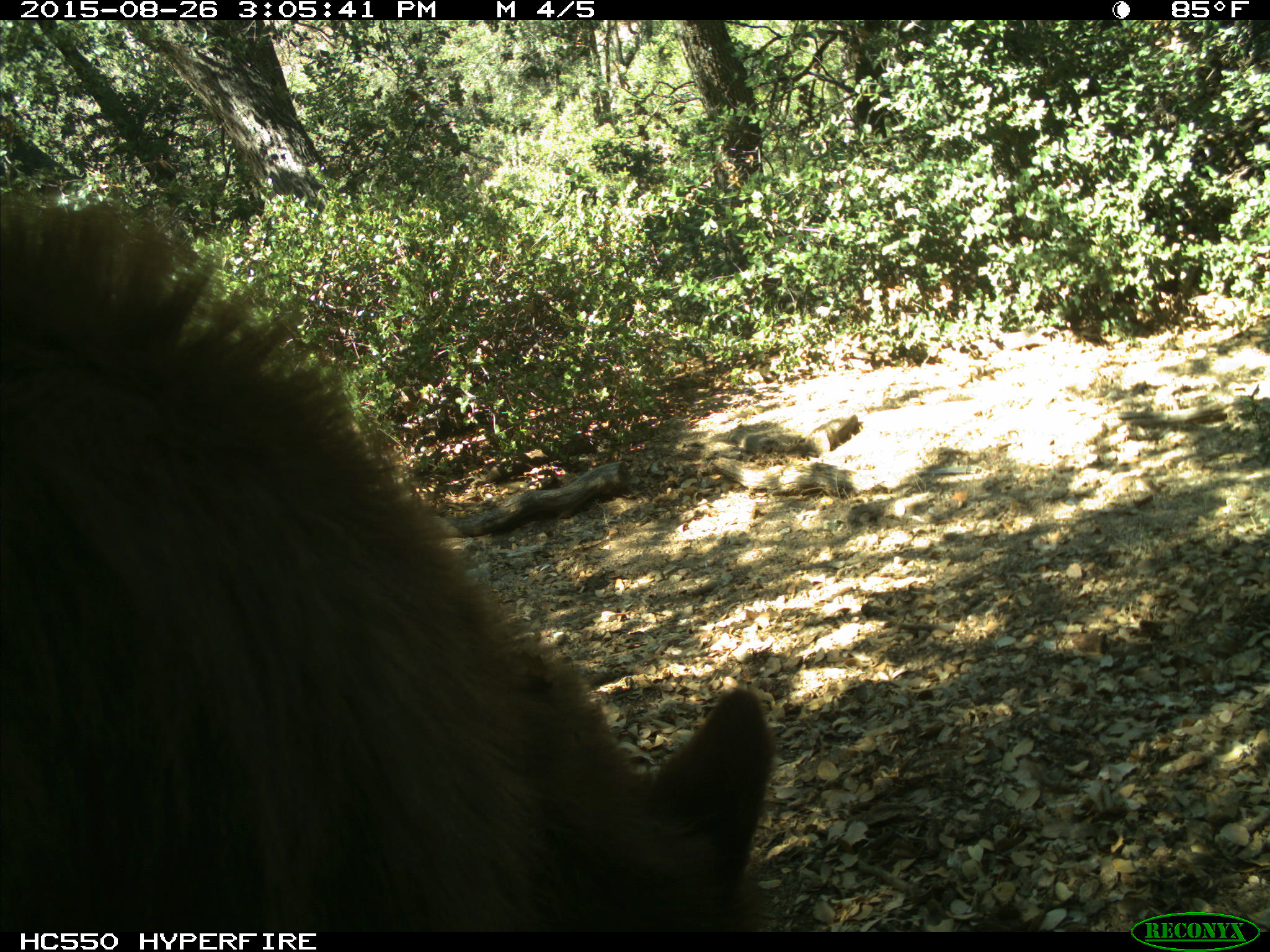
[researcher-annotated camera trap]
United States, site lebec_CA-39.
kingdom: Animalia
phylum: Chordata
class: Mammalia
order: Carnivora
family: Ursidae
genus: Ursus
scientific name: Ursus americanus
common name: american black bear